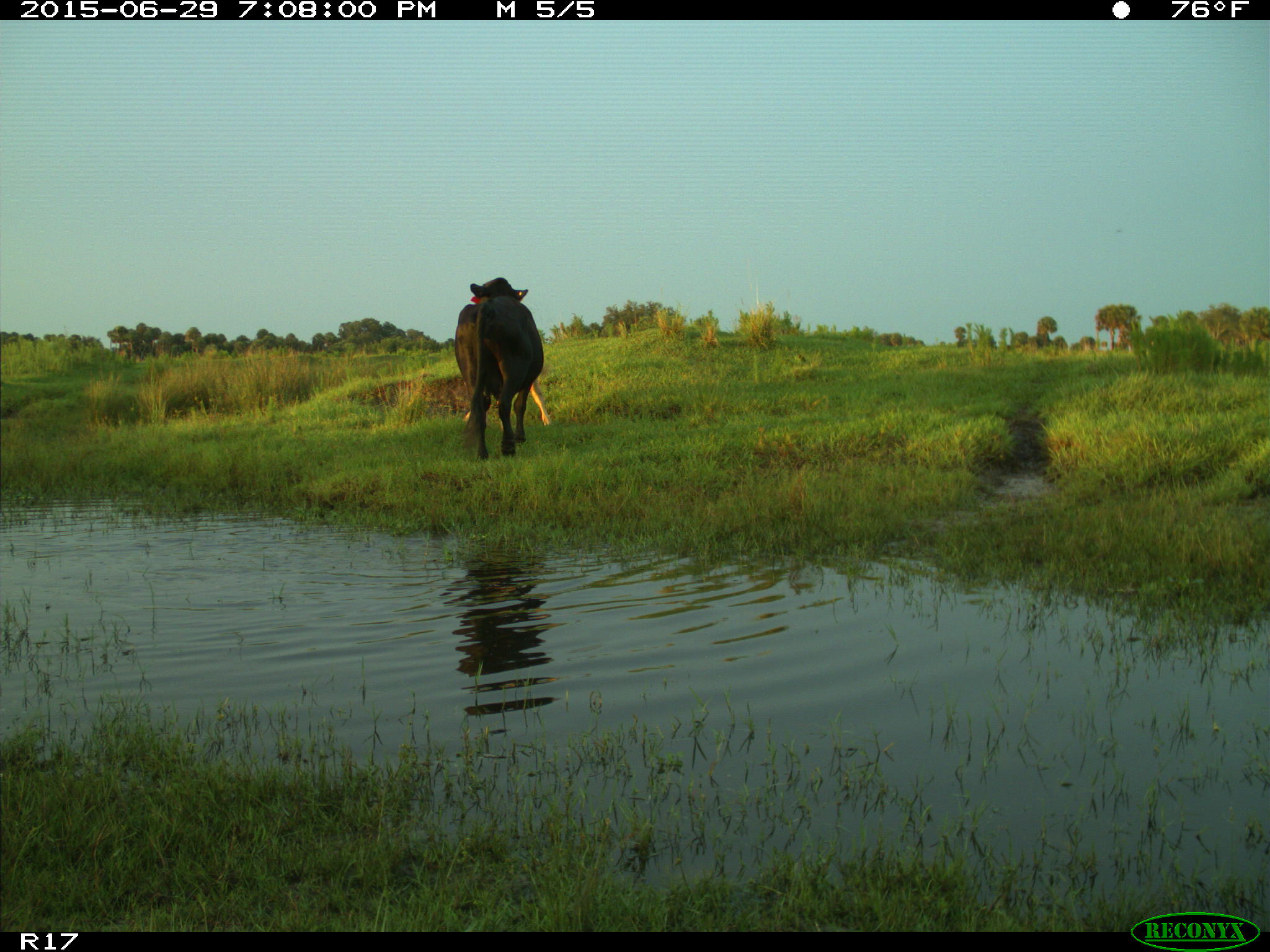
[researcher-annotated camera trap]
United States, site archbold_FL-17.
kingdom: Animalia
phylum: Chordata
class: Mammalia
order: Artiodactyla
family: Bovidae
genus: Bos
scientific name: Bos taurus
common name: domestic cow